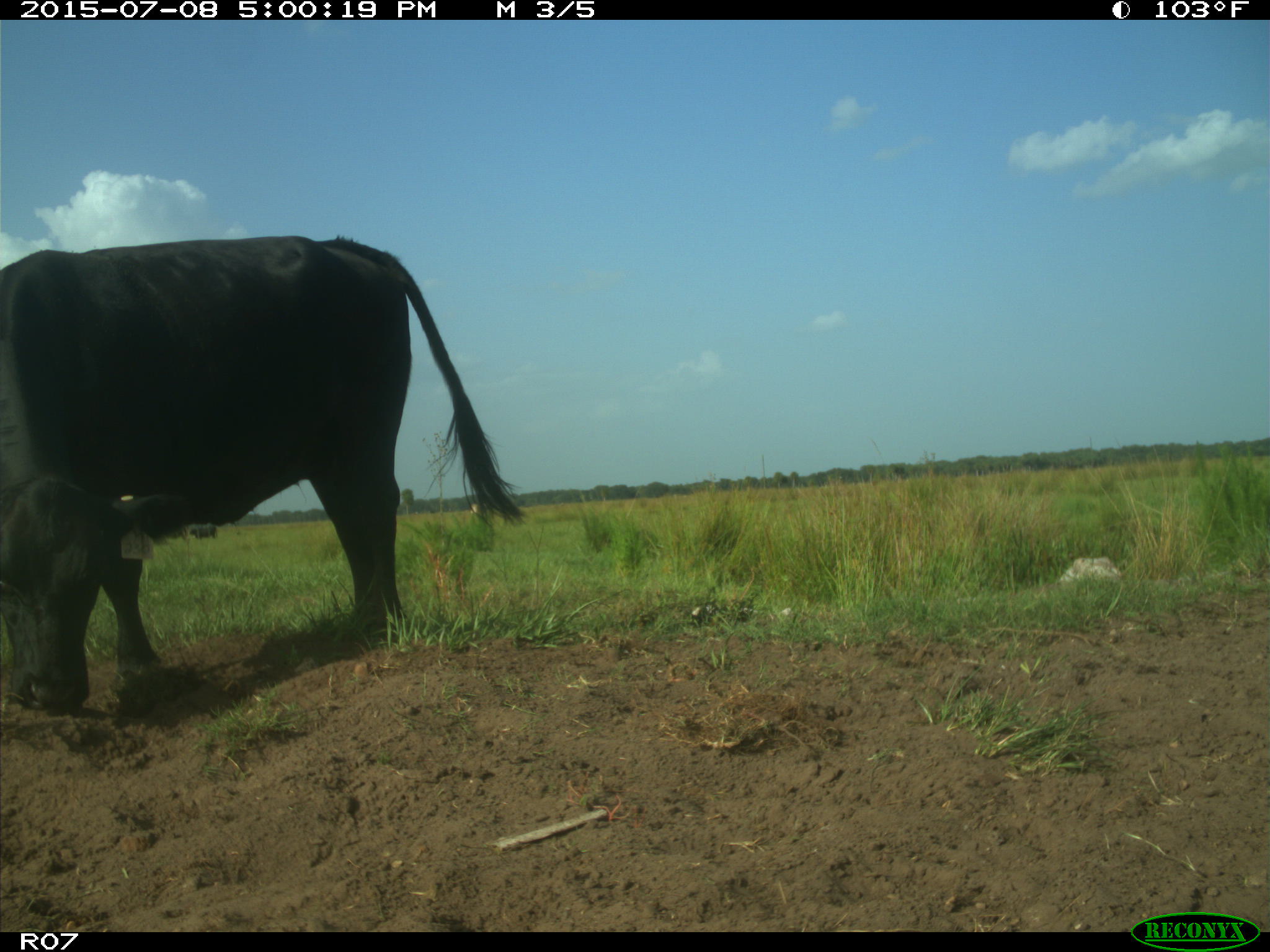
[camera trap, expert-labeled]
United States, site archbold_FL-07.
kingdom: Animalia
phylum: Chordata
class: Mammalia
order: Artiodactyla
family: Bovidae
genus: Bos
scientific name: Bos taurus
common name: domestic cow